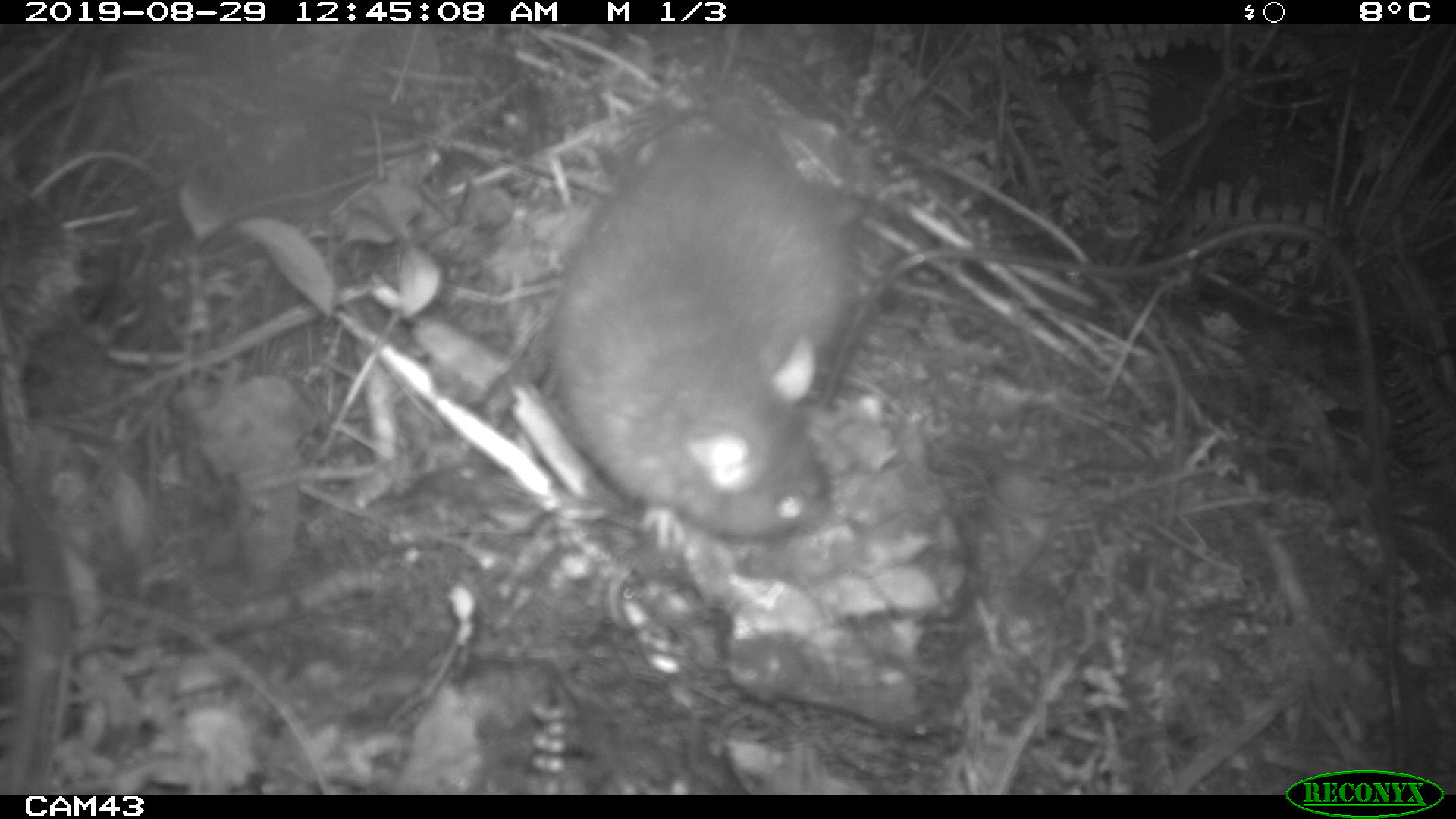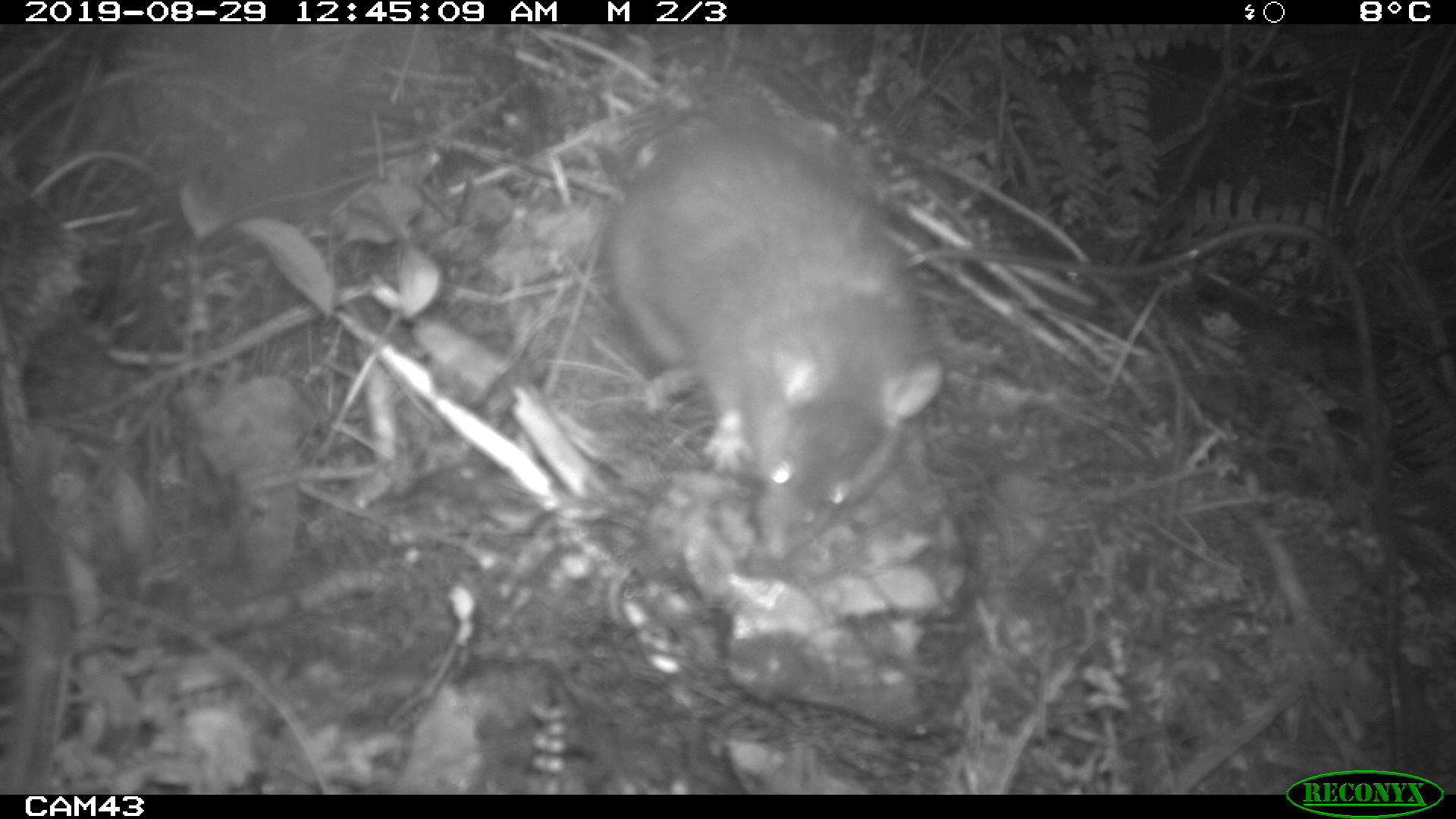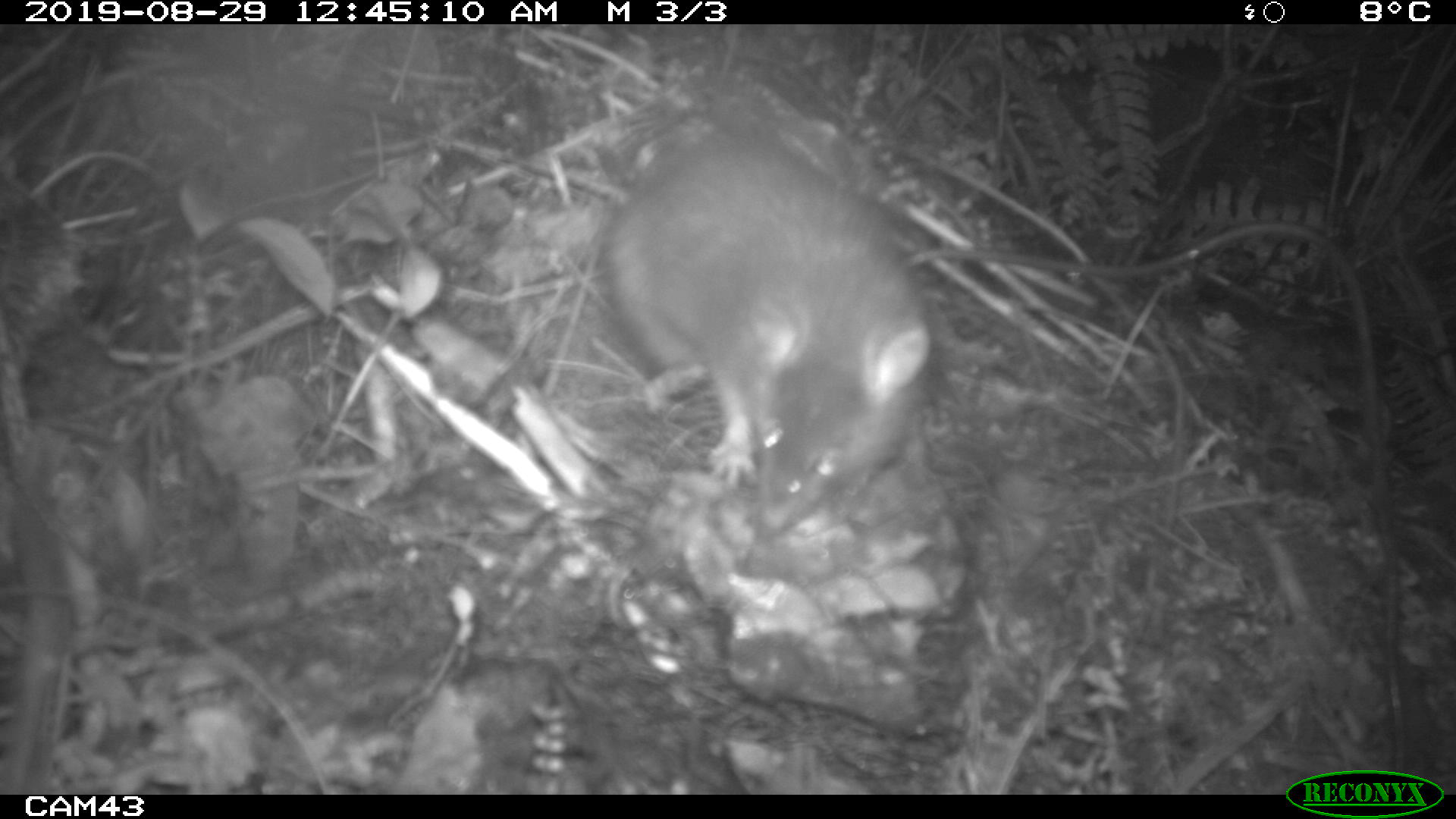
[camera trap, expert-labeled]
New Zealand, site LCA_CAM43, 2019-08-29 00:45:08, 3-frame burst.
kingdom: Animalia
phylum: Chordata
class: Mammalia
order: Rodentia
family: Muridae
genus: Rattus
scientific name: Rattus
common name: rat